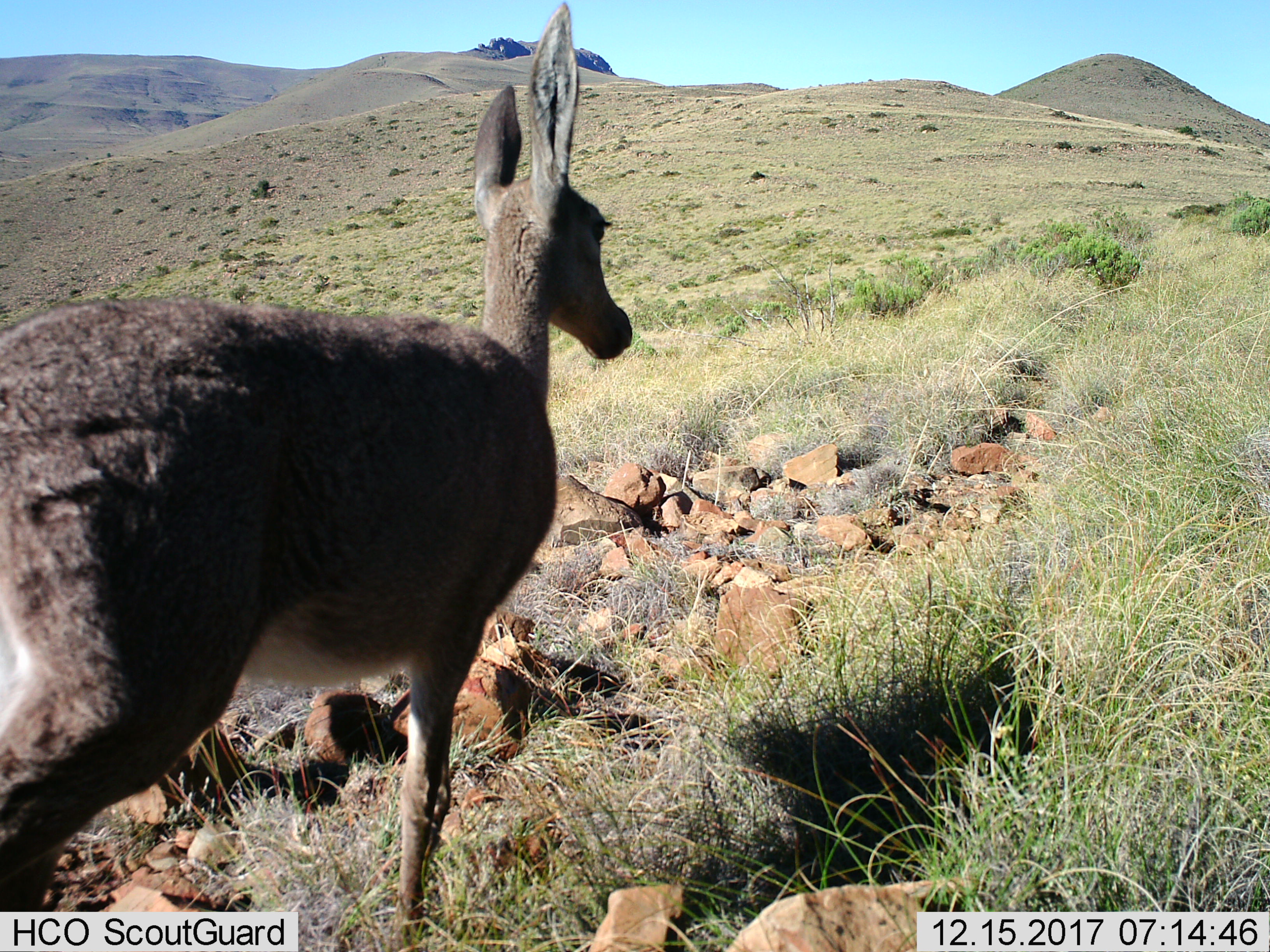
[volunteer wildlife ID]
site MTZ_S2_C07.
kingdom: Animalia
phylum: Chordata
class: Mammalia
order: Artiodactyla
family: Bovidae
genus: Pelea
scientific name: Pelea capreolus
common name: grey rhebok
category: rhebokgrey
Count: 1.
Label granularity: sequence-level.